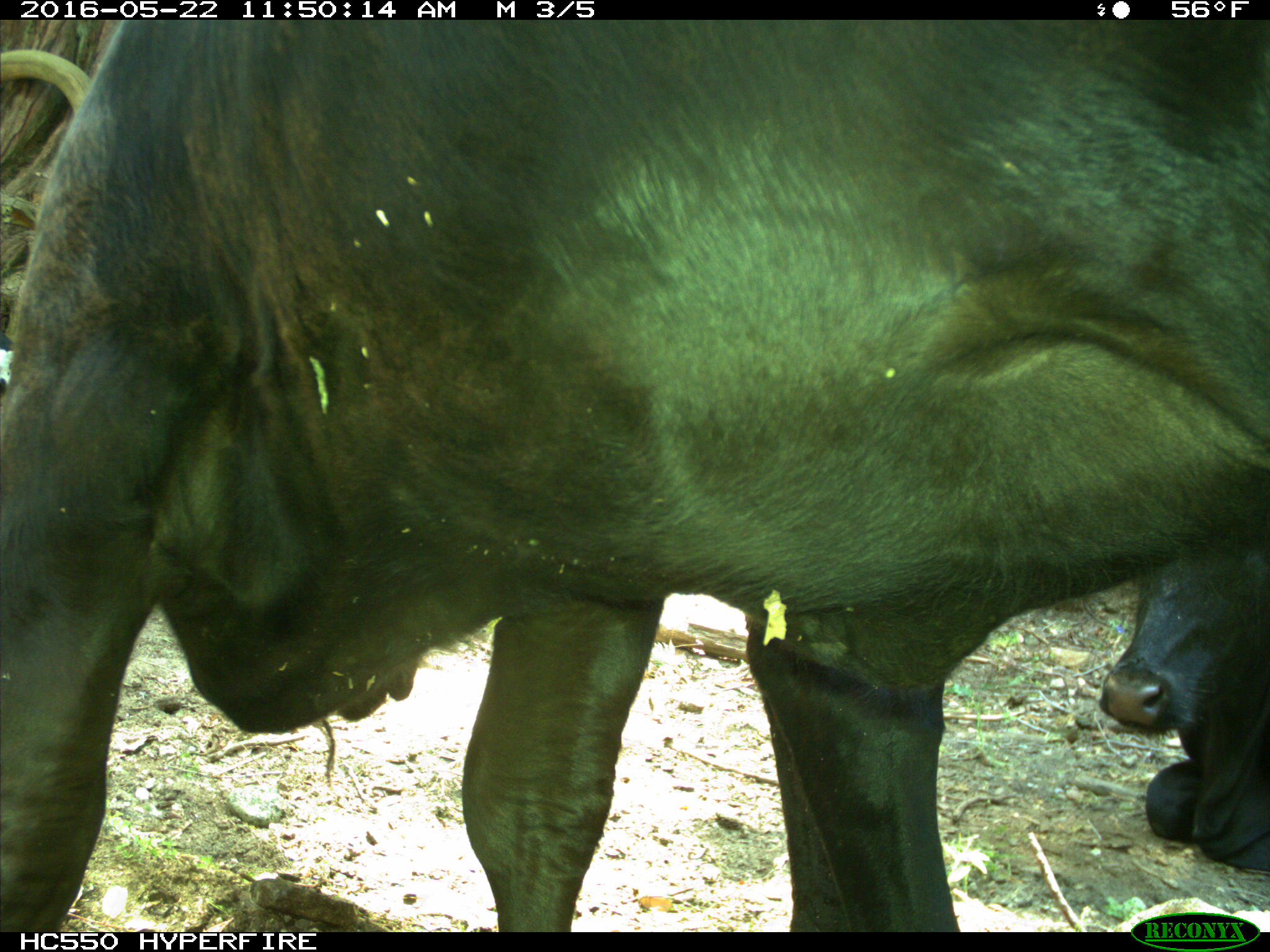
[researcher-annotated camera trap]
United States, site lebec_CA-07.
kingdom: Animalia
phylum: Chordata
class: Mammalia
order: Artiodactyla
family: Bovidae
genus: Bos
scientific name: Bos taurus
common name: domestic cow